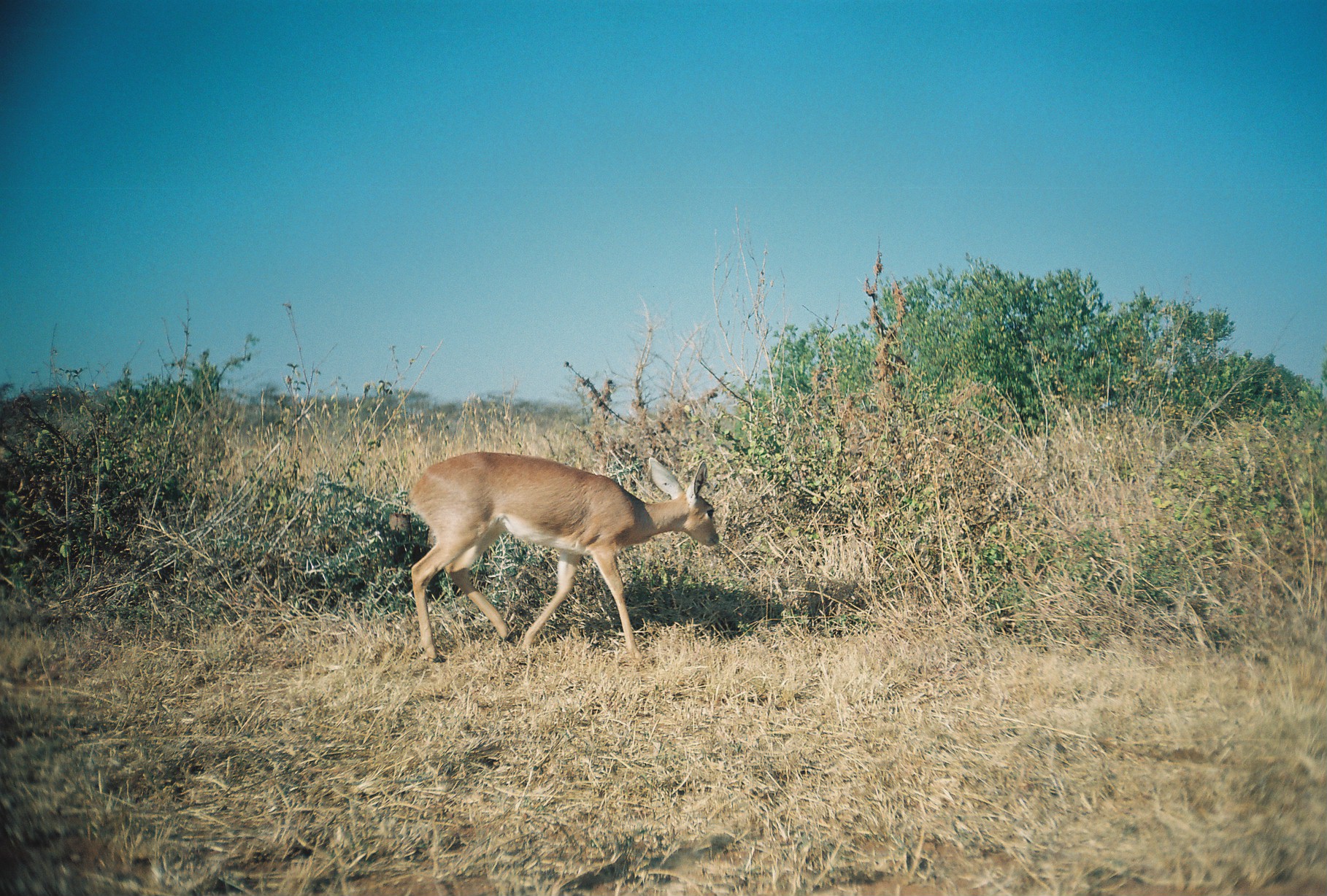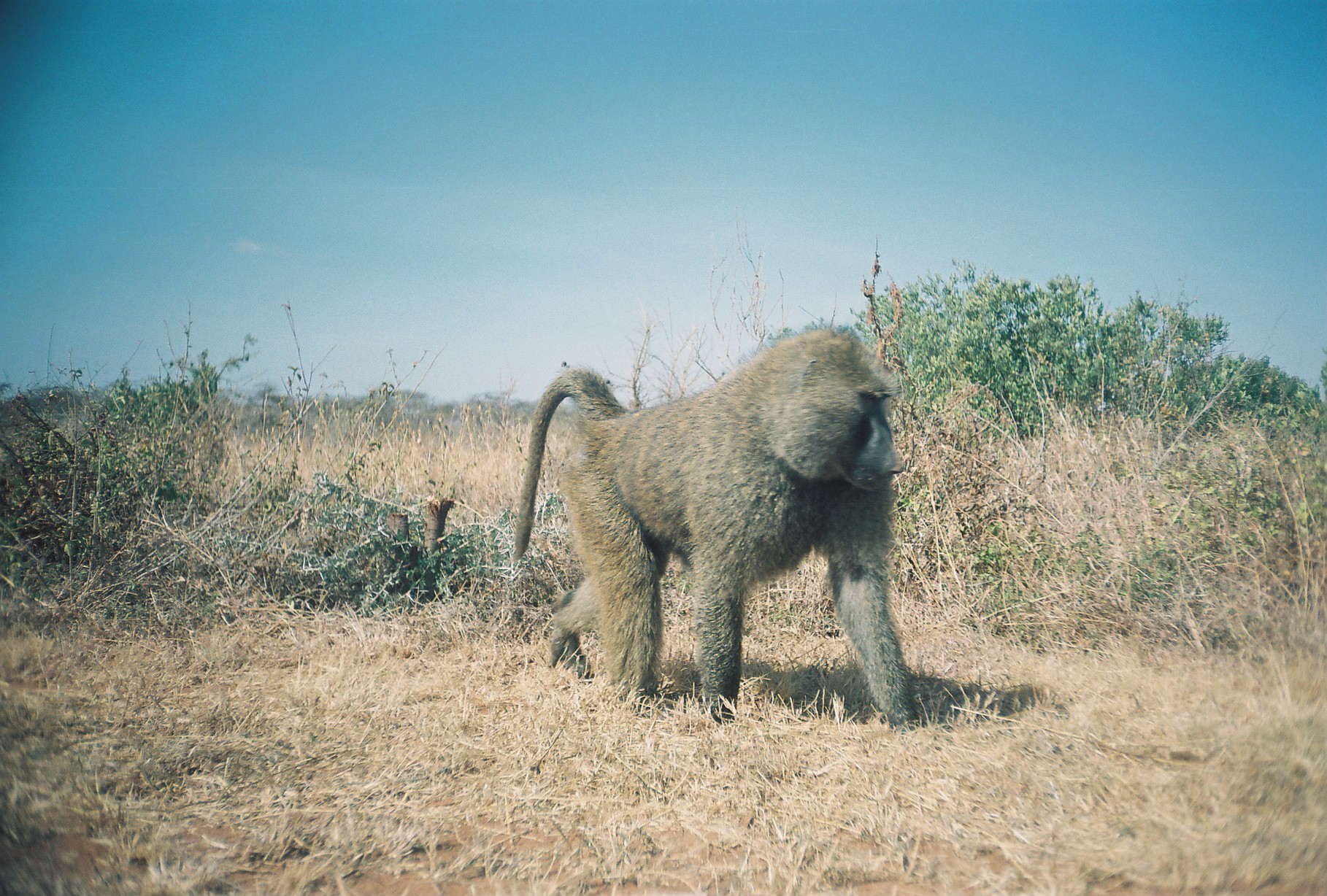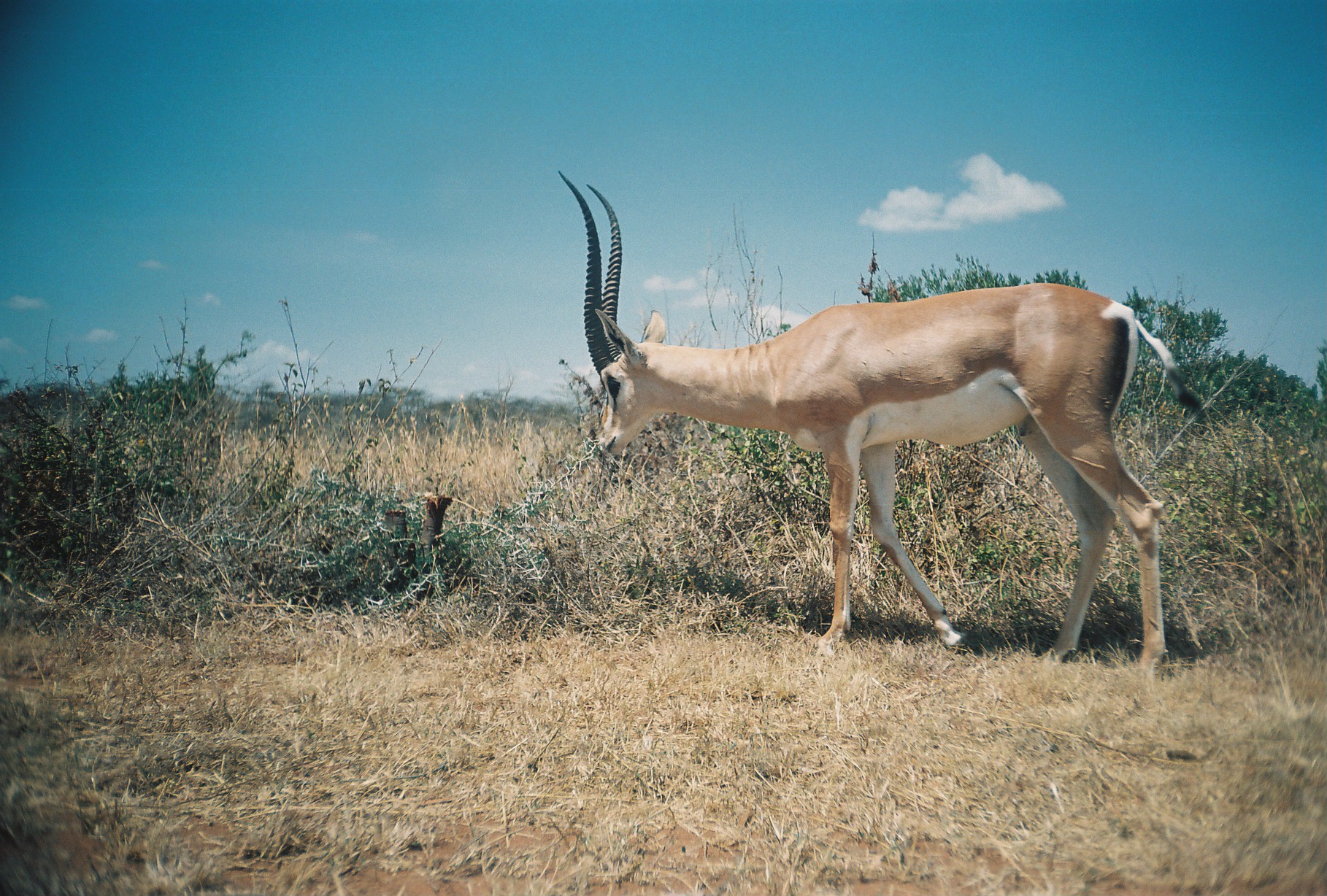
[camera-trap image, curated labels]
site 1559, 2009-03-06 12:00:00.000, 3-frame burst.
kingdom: Animalia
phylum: Chordata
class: Mammalia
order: Artiodactyla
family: Bovidae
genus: Raphicerus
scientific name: Raphicerus campestris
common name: steenbok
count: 1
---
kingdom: Animalia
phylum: Chordata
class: Mammalia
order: Primates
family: Cercopithecidae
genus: Papio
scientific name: Papio anubis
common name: olive baboon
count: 1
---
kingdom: Animalia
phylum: Chordata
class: Mammalia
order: Artiodactyla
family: Bovidae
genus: Nanger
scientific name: Nanger granti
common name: grant's gazelle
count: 1